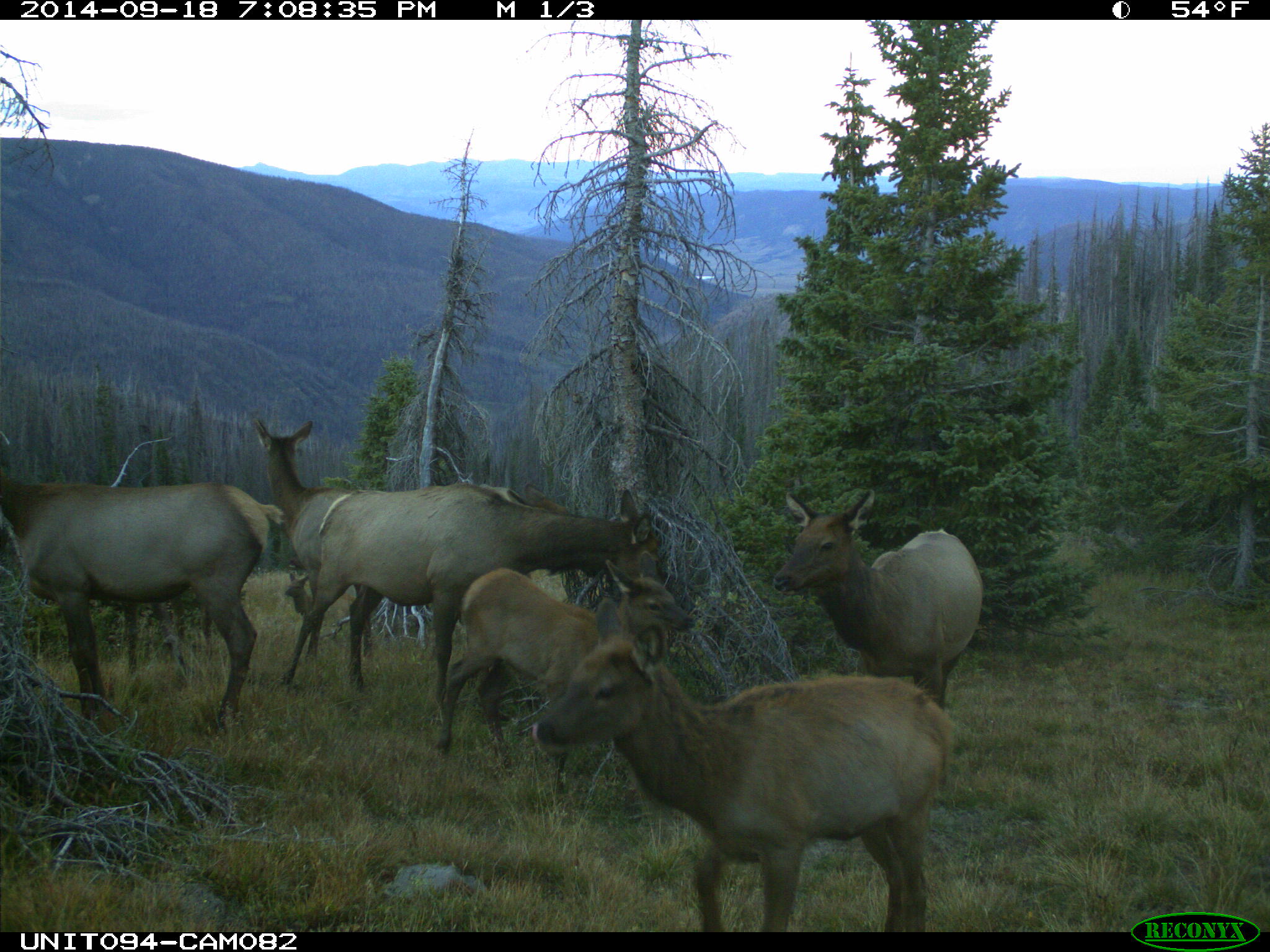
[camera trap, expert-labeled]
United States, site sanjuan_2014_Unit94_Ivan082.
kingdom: Animalia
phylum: Chordata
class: Mammalia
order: Artiodactyla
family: Cervidae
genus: Cervus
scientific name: Cervus elaphus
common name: red deer